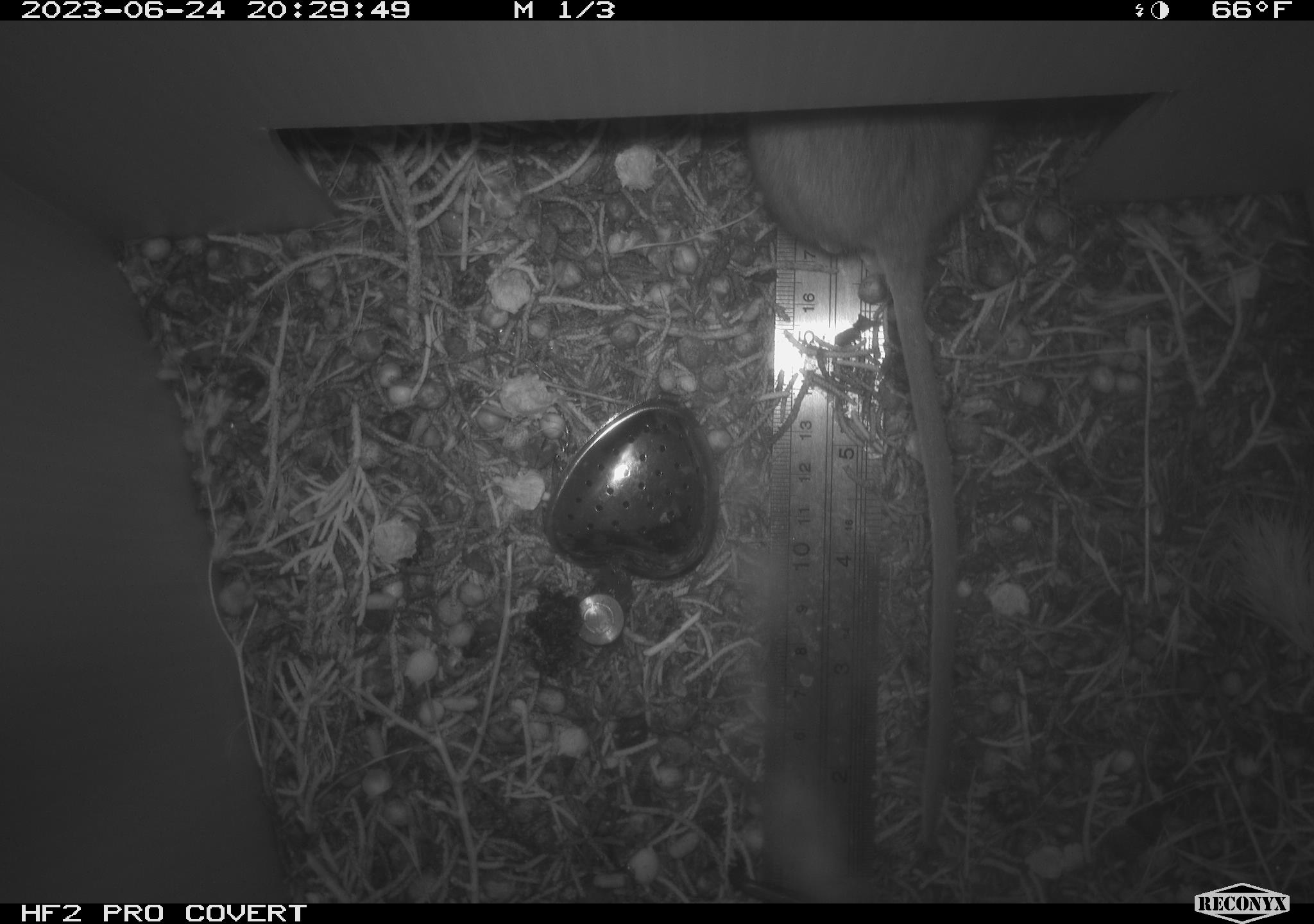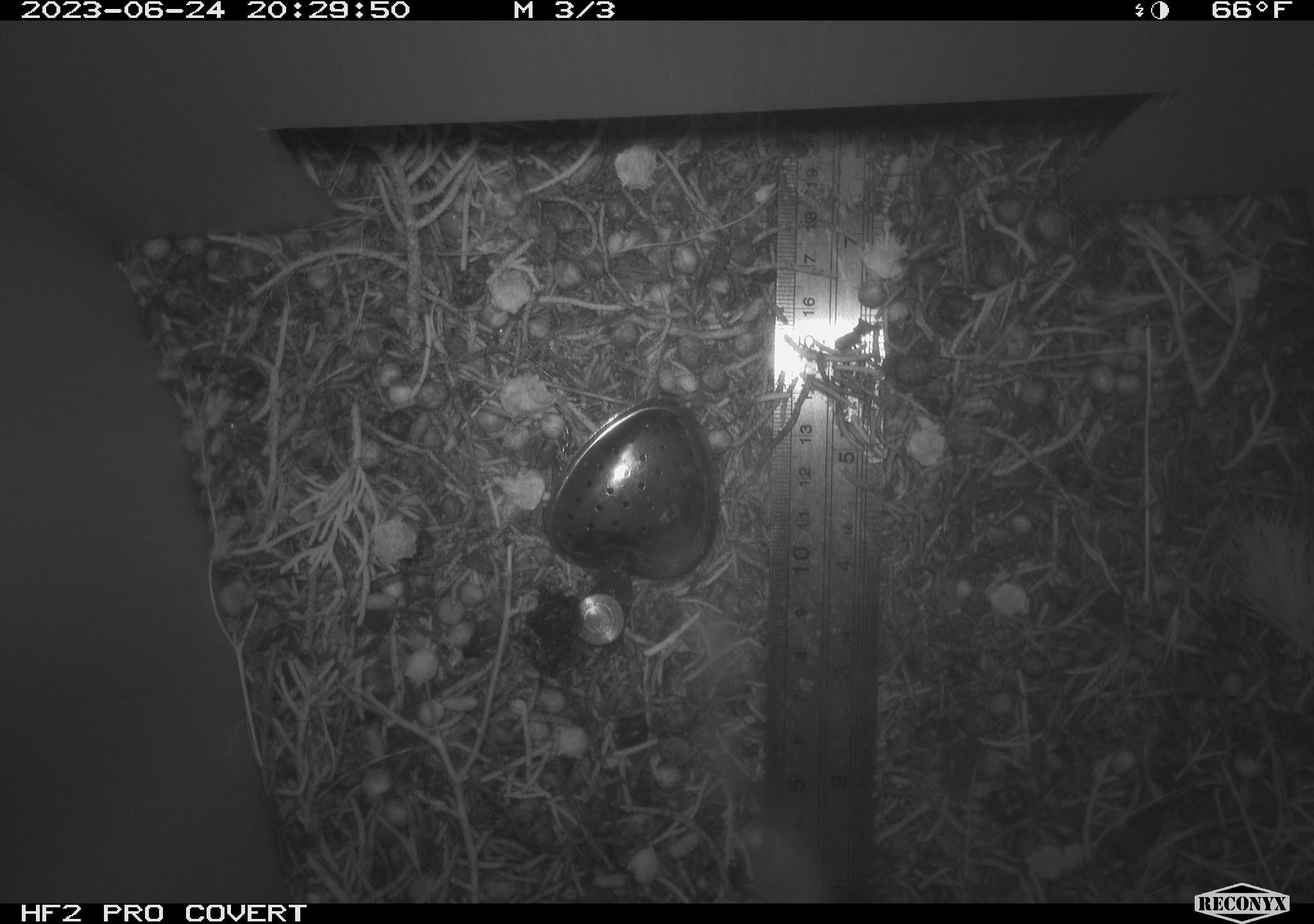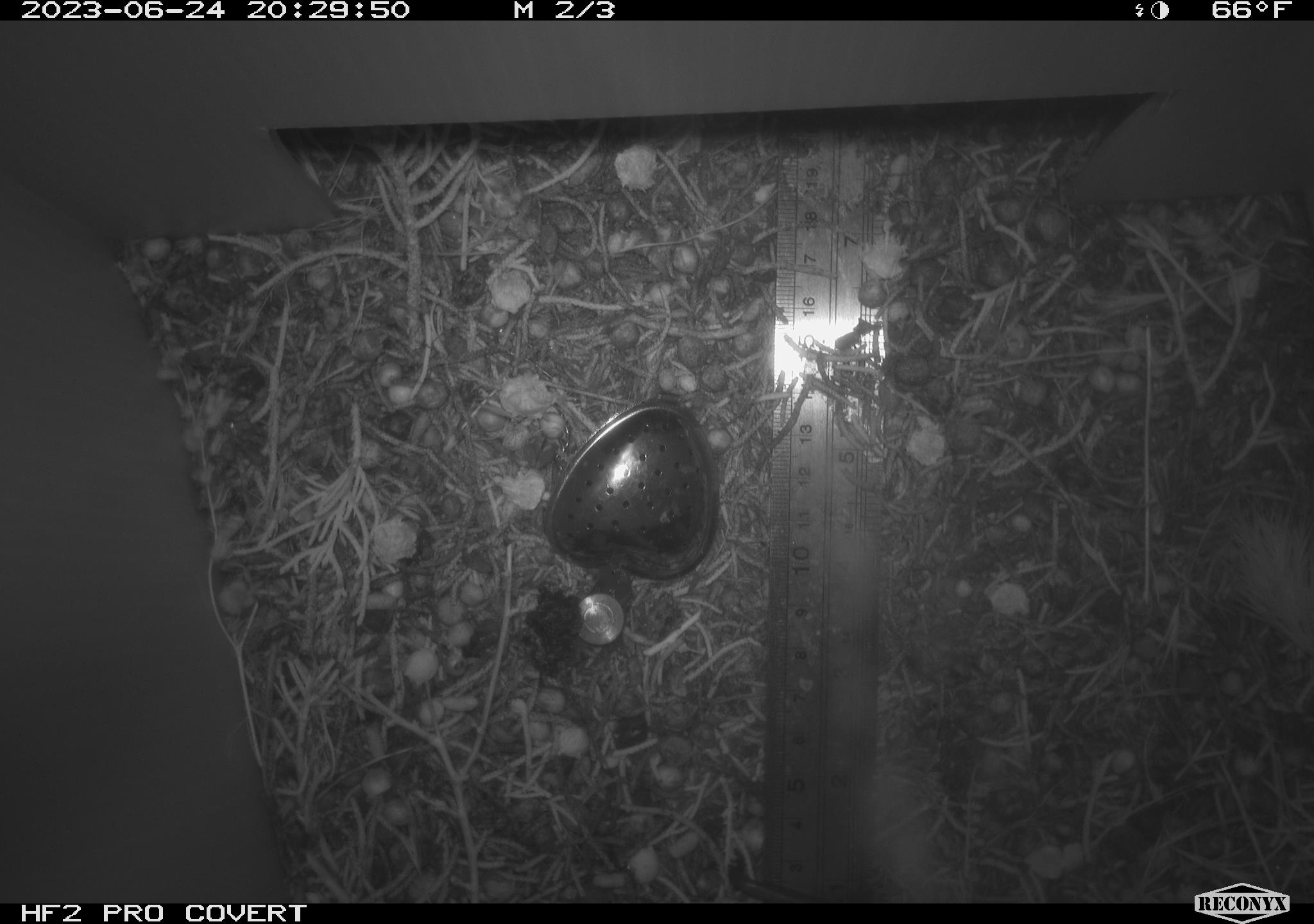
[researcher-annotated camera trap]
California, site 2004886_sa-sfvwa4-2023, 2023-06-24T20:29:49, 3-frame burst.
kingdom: Animalia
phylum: Chordata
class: Mammalia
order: Rodentia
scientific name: Rodentia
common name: mouse species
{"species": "mouse species (Rodentia)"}